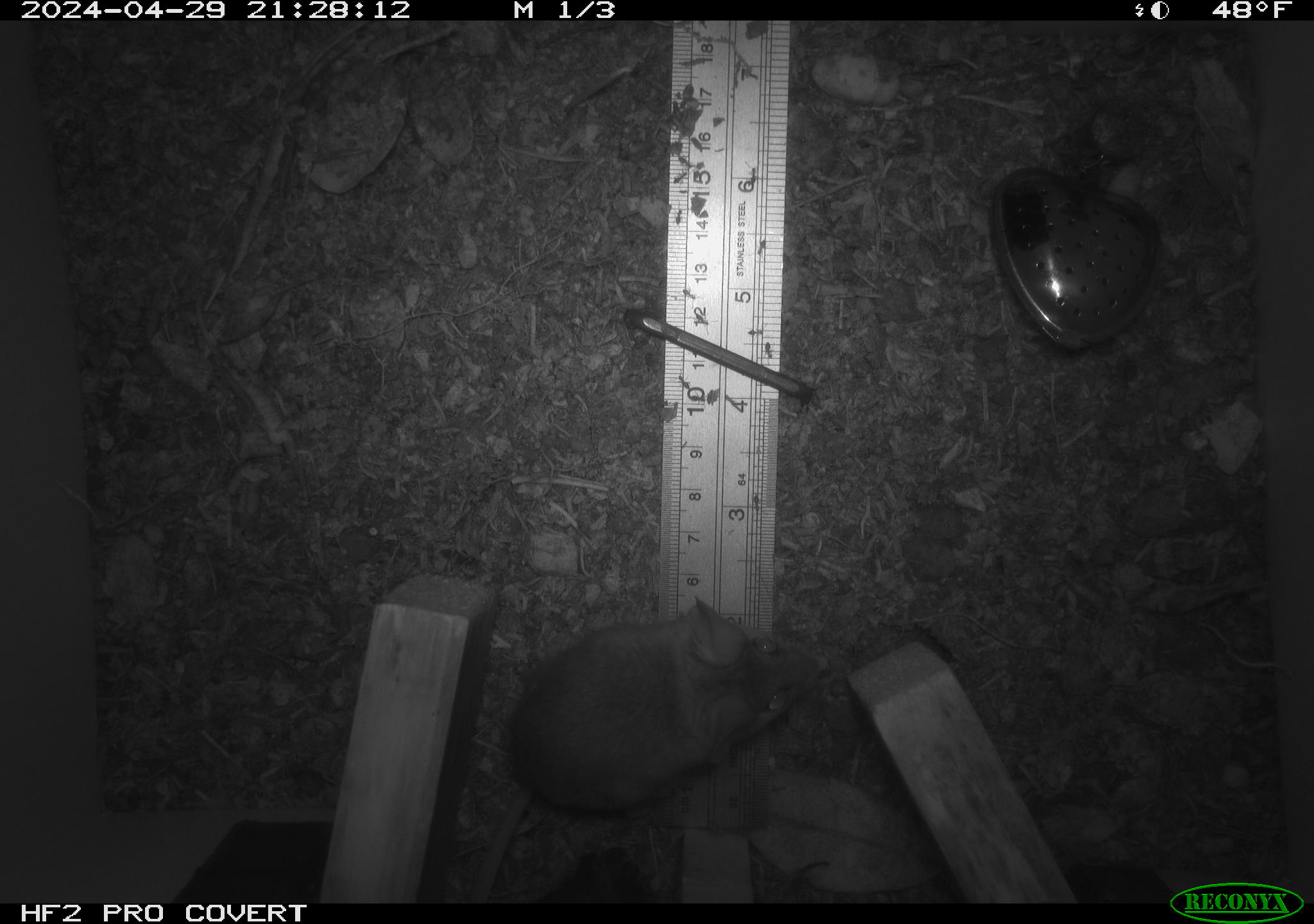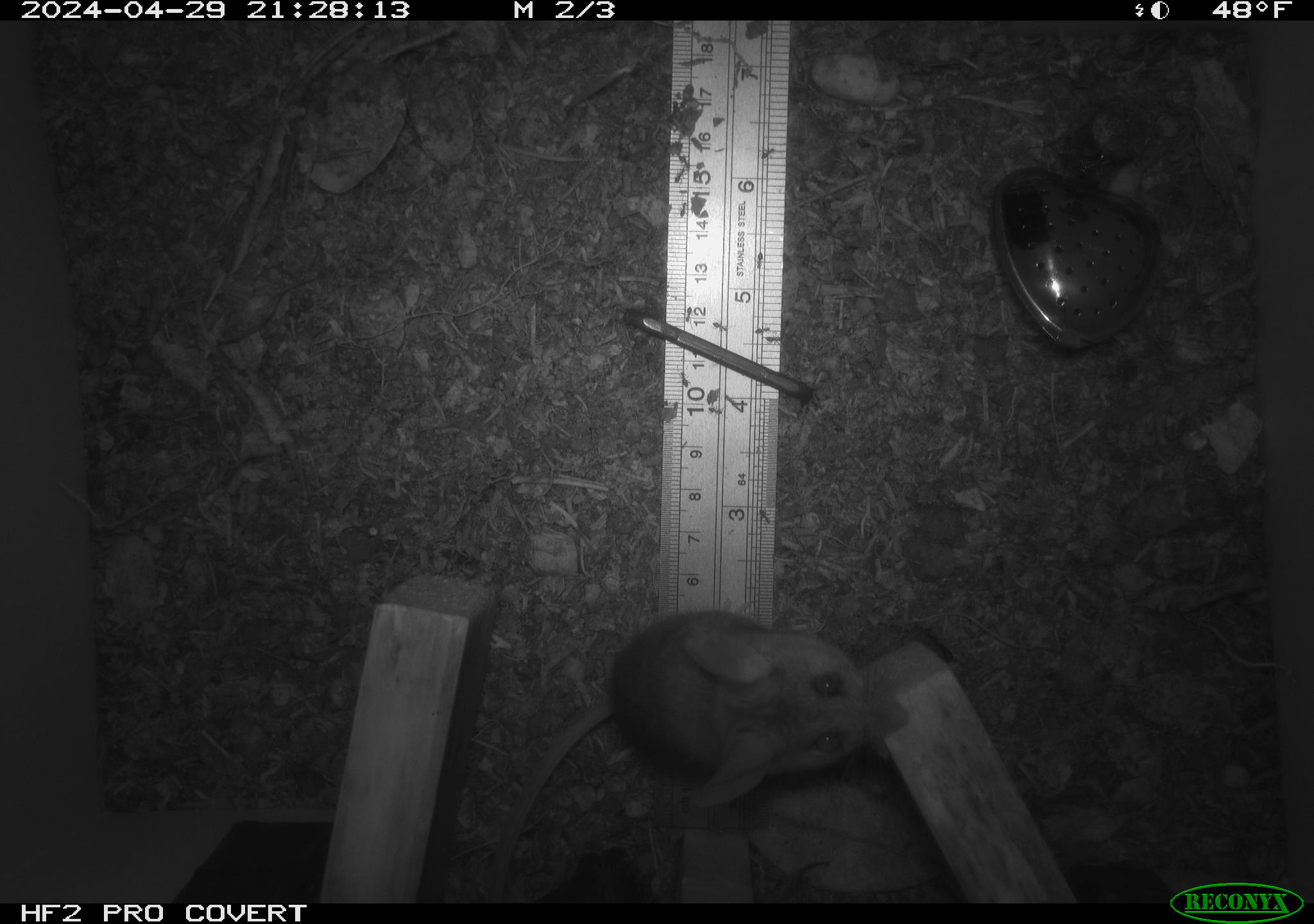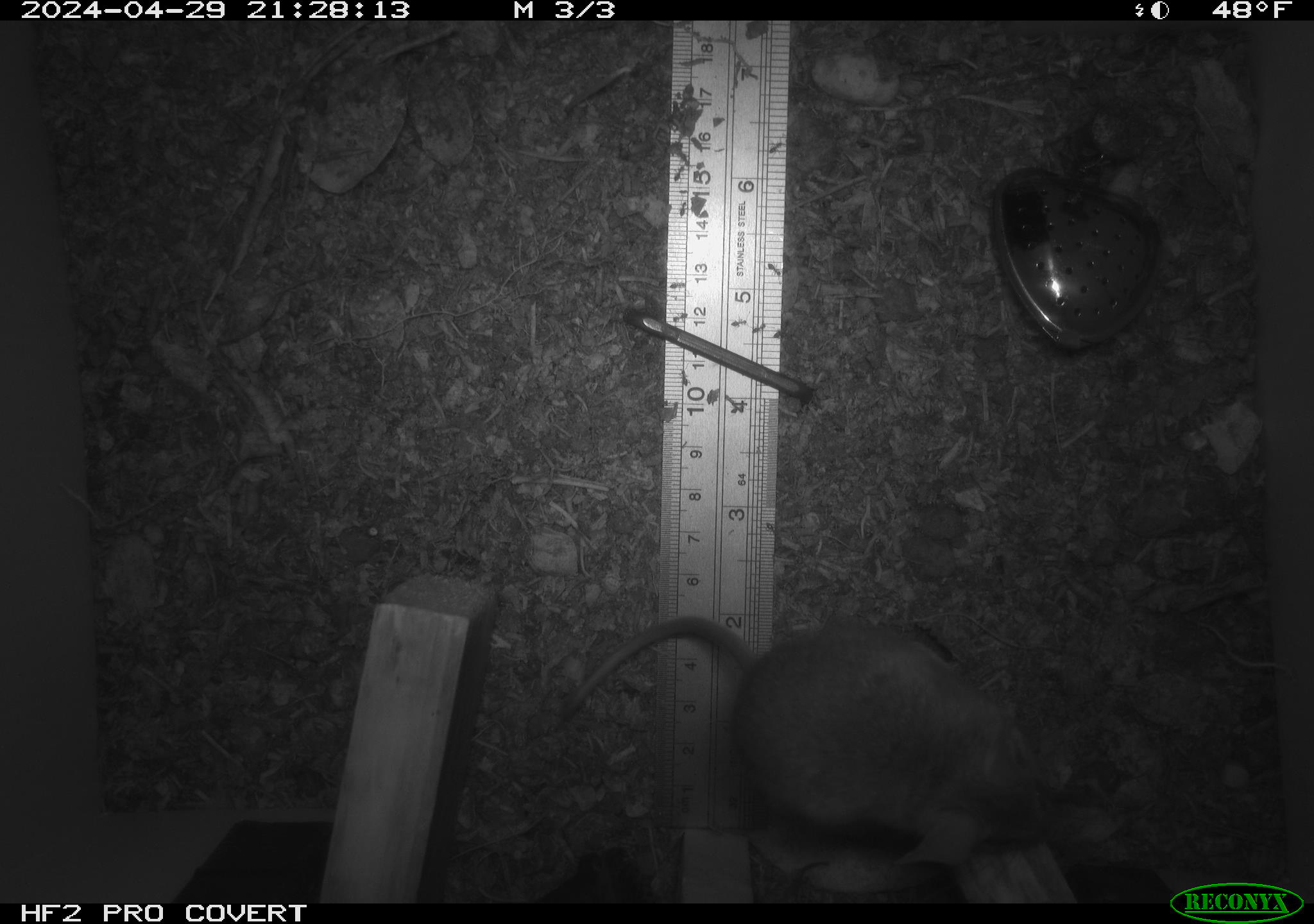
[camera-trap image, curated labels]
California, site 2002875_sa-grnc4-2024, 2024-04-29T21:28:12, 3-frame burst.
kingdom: Animalia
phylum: Chordata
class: Mammalia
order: Rodentia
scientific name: Rodentia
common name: rodent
Rodent (Rodentia).